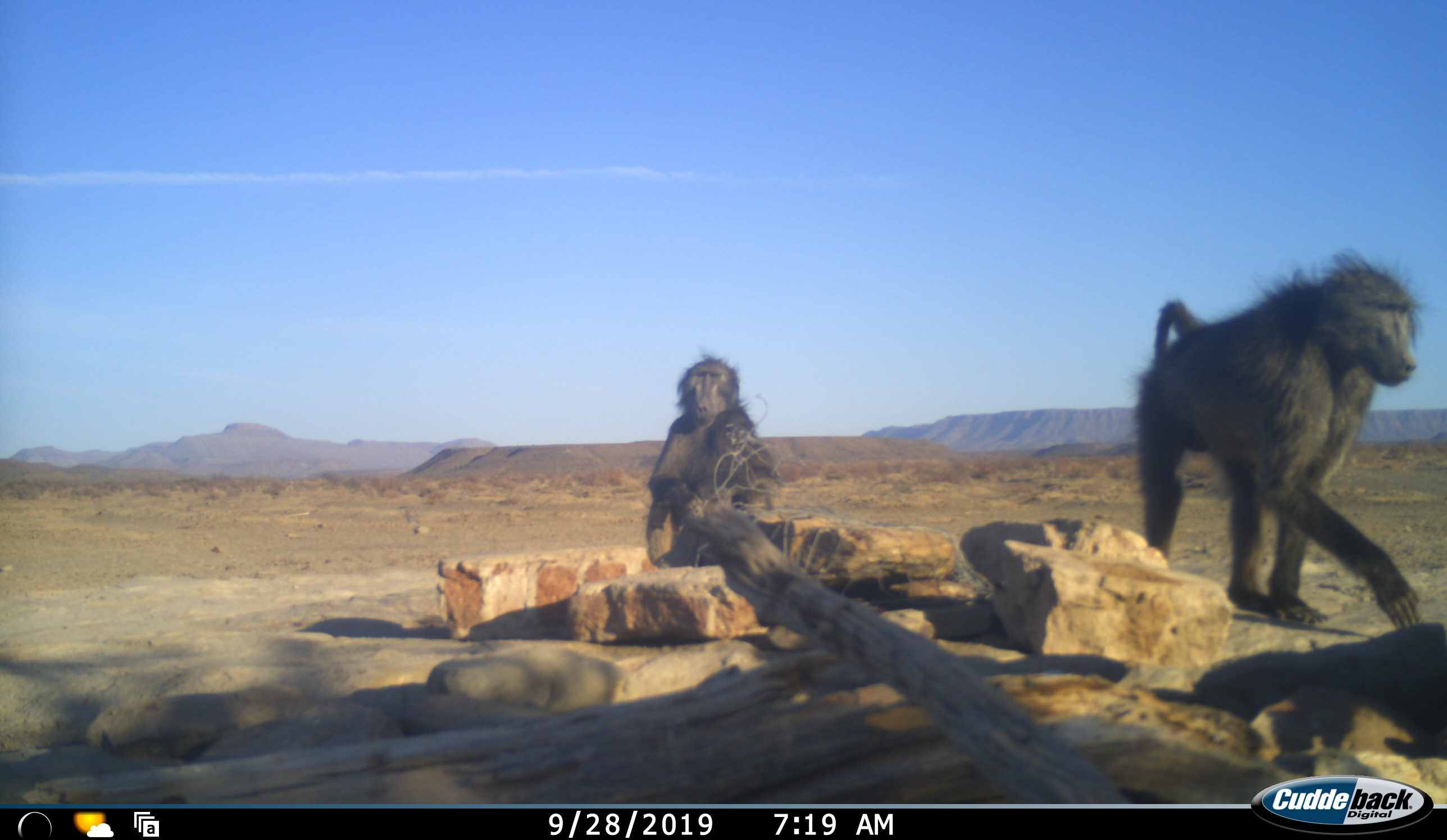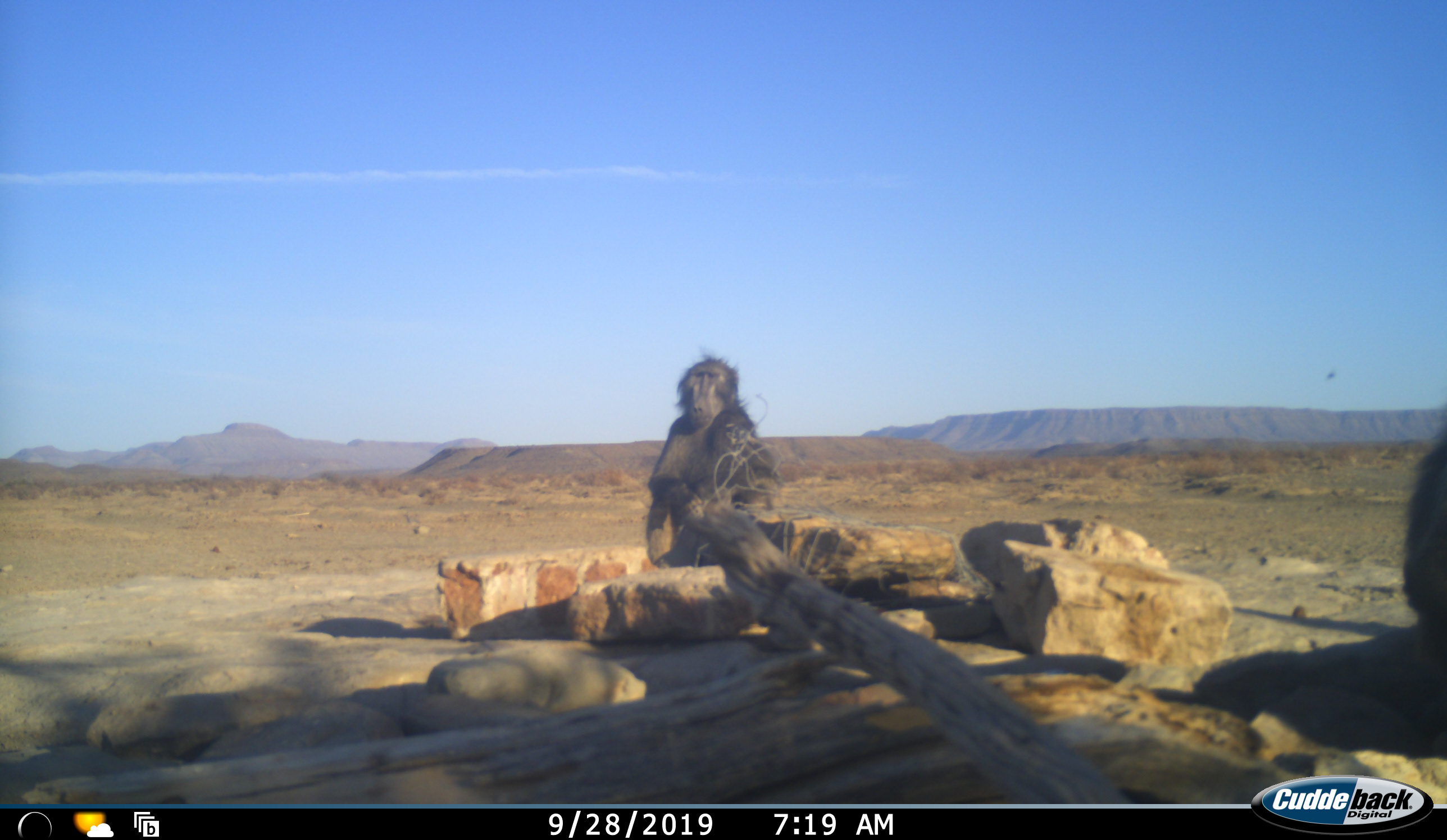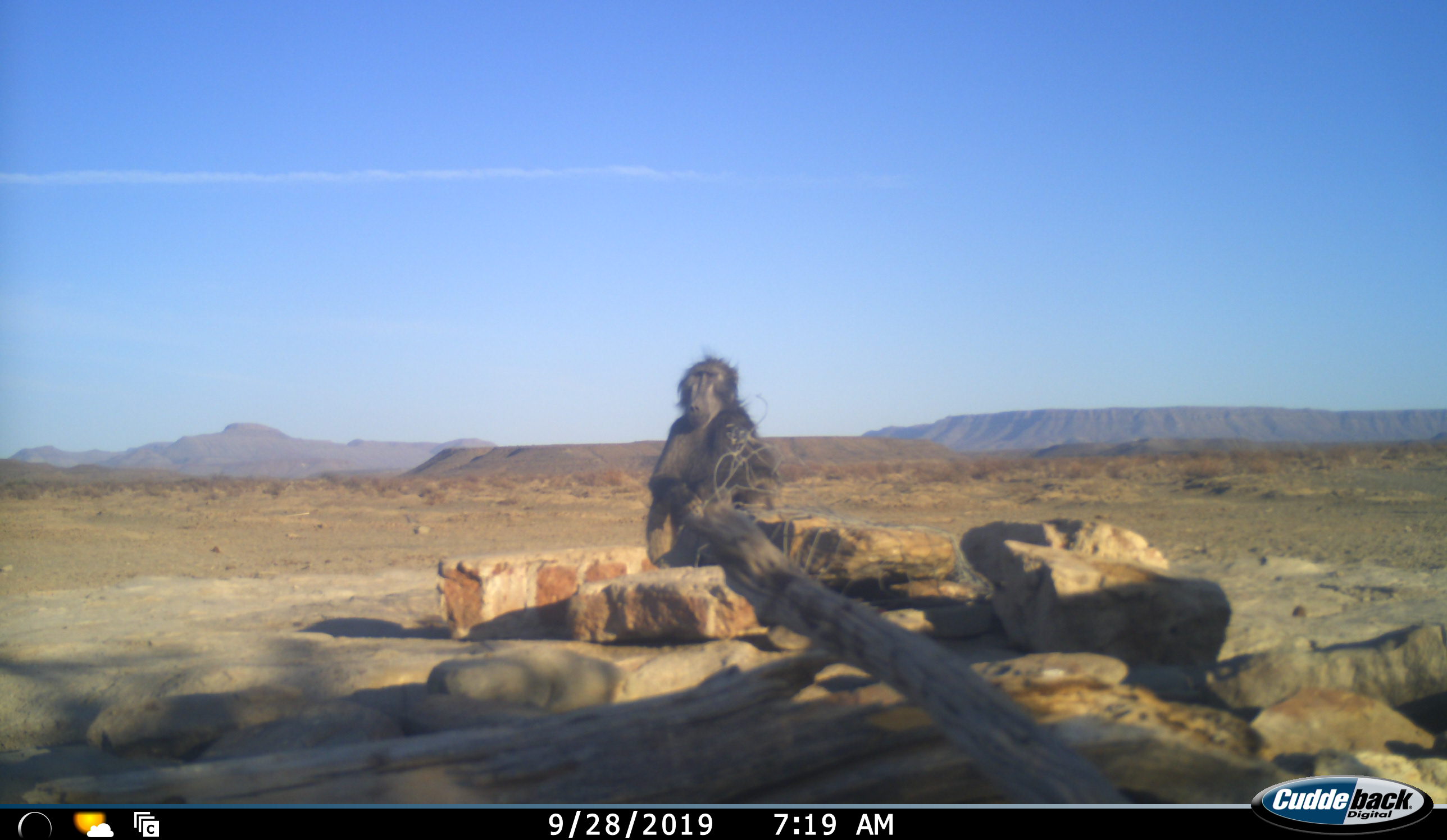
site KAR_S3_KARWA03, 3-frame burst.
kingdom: Animalia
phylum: Chordata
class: Mammalia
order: Primates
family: Cercopithecidae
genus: Papio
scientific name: Papio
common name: baboon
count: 2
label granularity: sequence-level